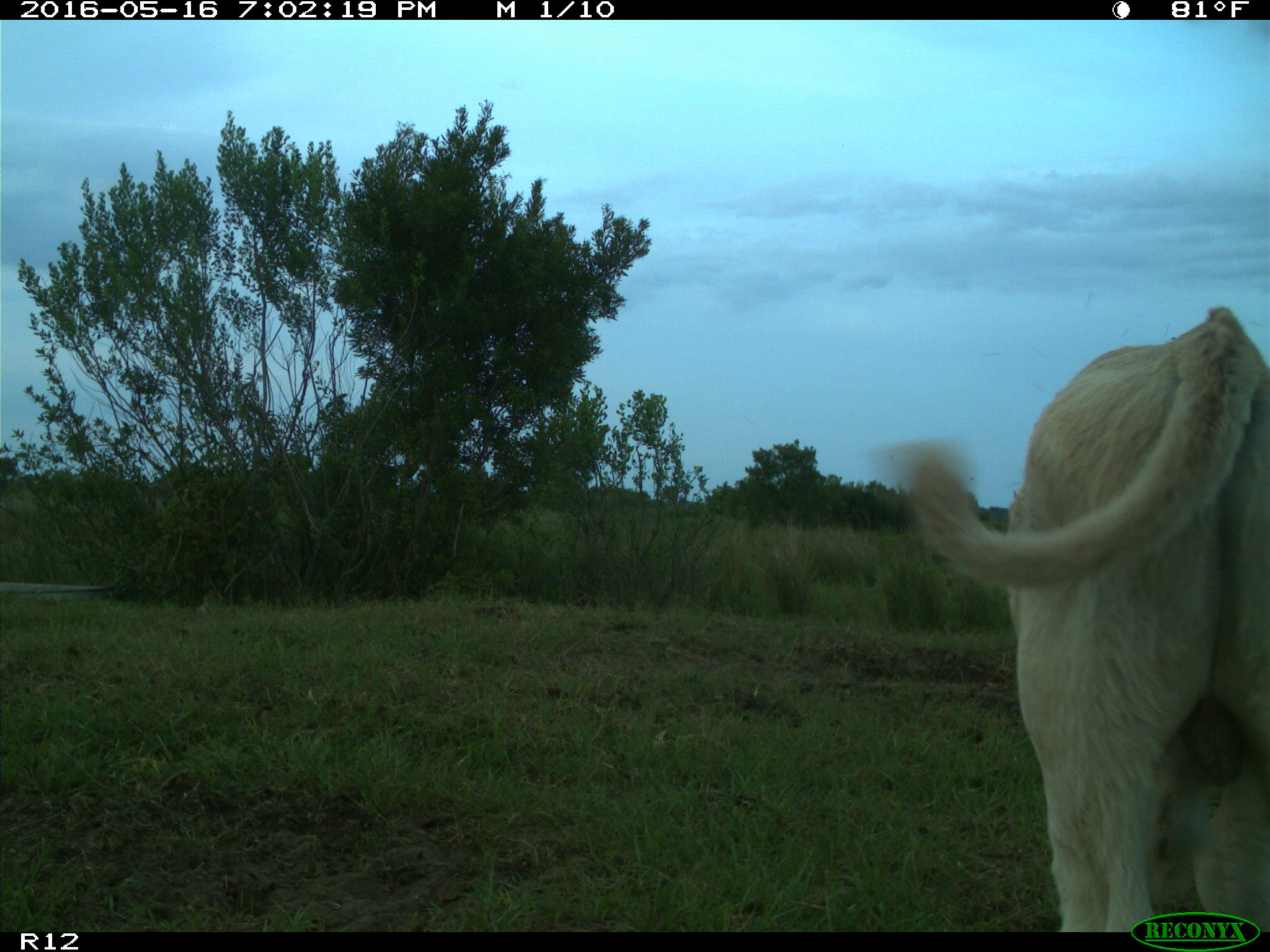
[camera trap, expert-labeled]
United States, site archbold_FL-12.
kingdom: Animalia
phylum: Chordata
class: Mammalia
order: Artiodactyla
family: Bovidae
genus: Bos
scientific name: Bos taurus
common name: domestic cow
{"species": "Bos taurus (domestic cow)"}